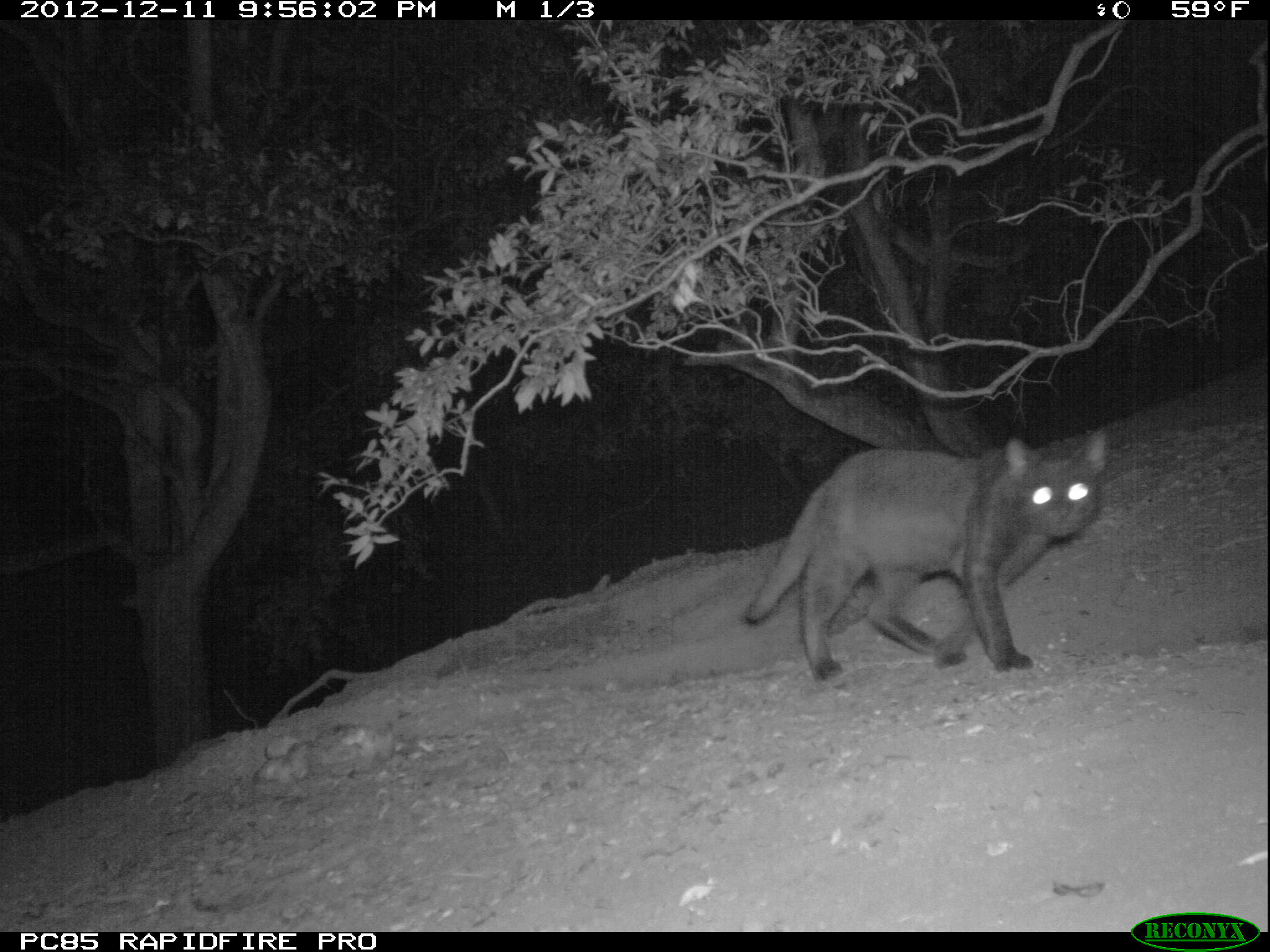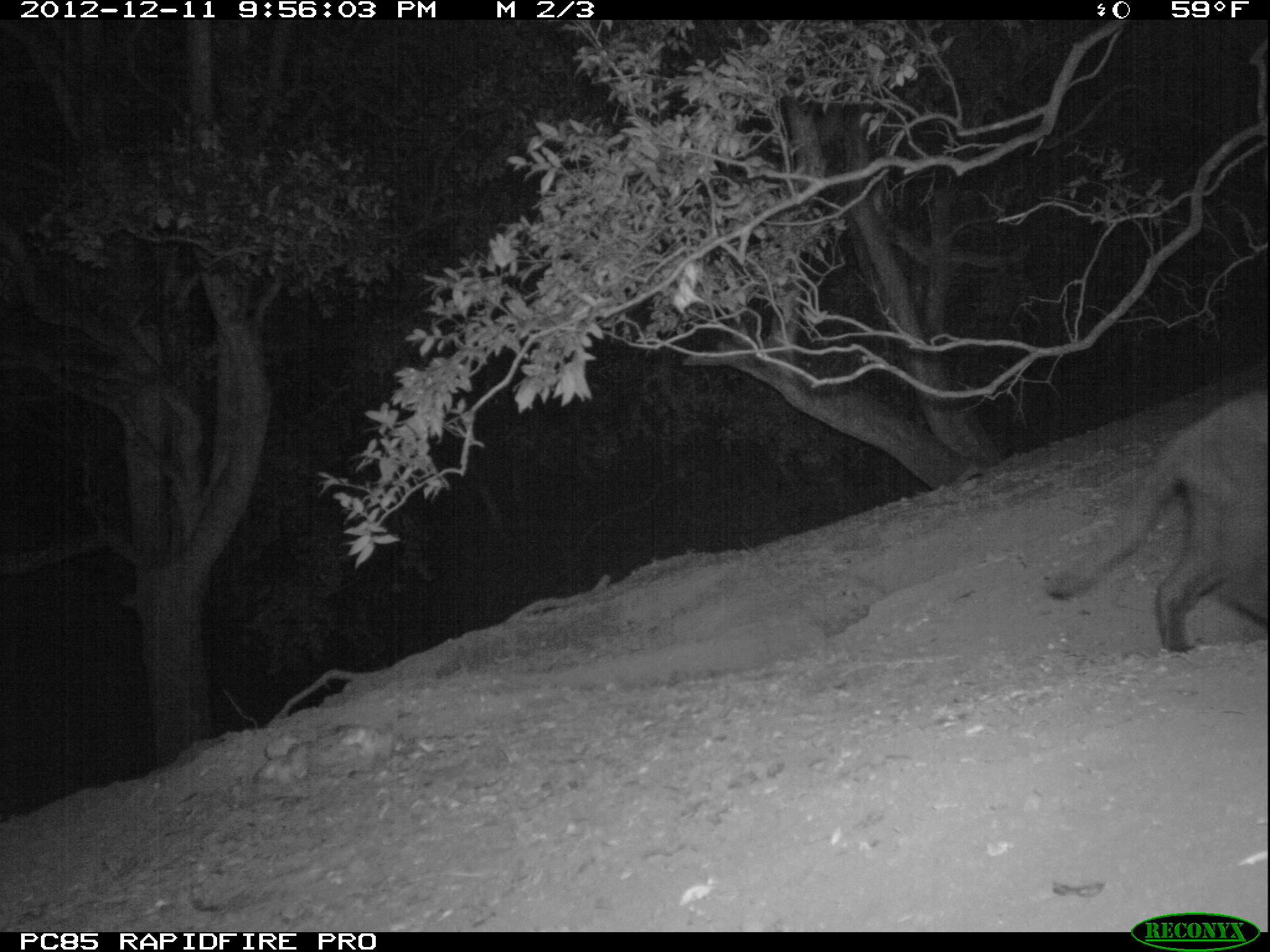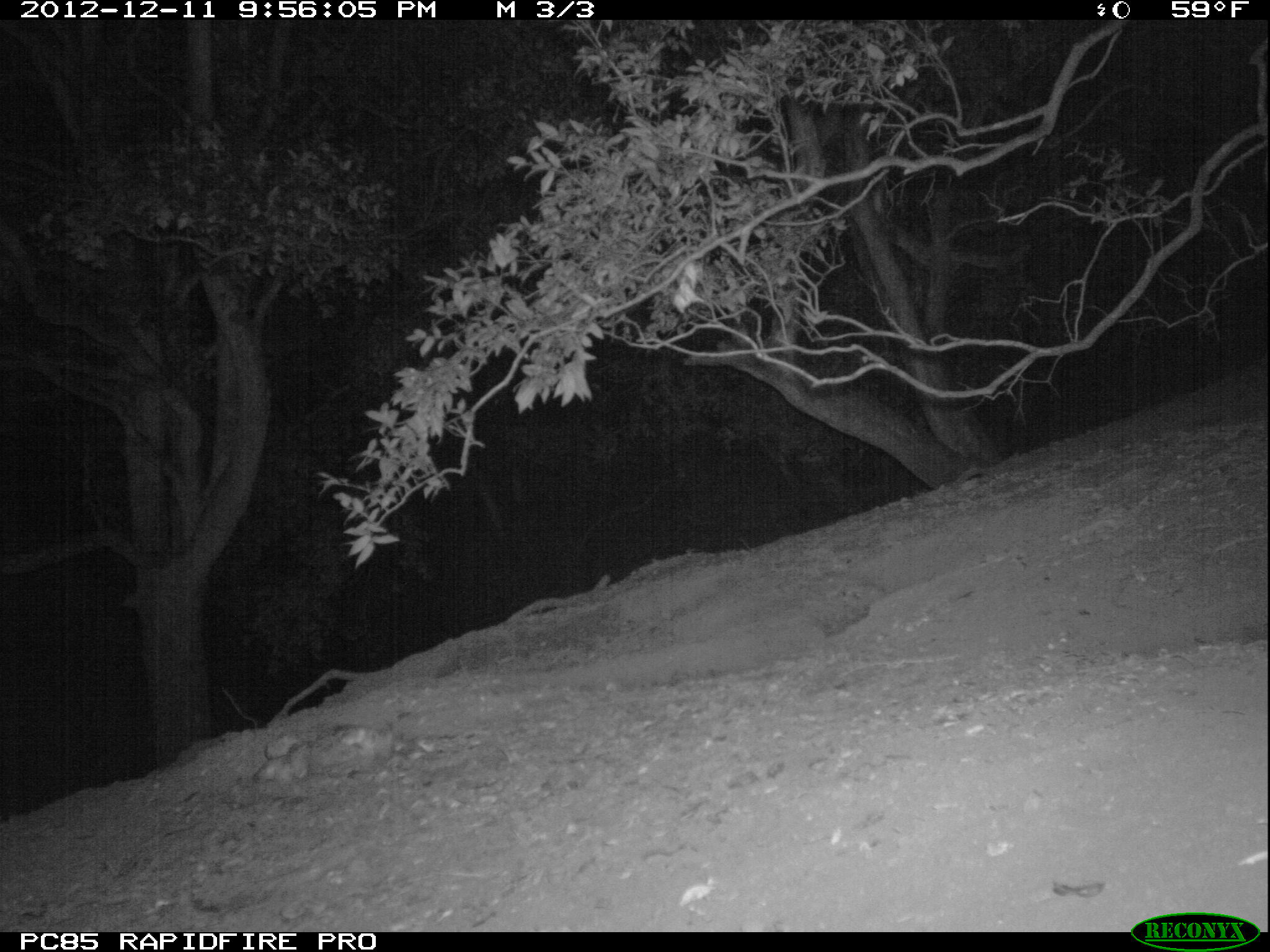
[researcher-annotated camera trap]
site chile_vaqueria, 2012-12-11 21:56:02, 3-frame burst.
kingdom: Animalia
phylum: Chordata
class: Mammalia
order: Carnivora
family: Felidae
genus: Felis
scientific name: Felis catus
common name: cat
Cat (Felis catus).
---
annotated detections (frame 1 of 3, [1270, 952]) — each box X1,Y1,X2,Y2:
cat: 734,432,1112,684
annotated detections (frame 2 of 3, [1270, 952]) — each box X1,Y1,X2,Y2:
cat: 1046,376,1270,655